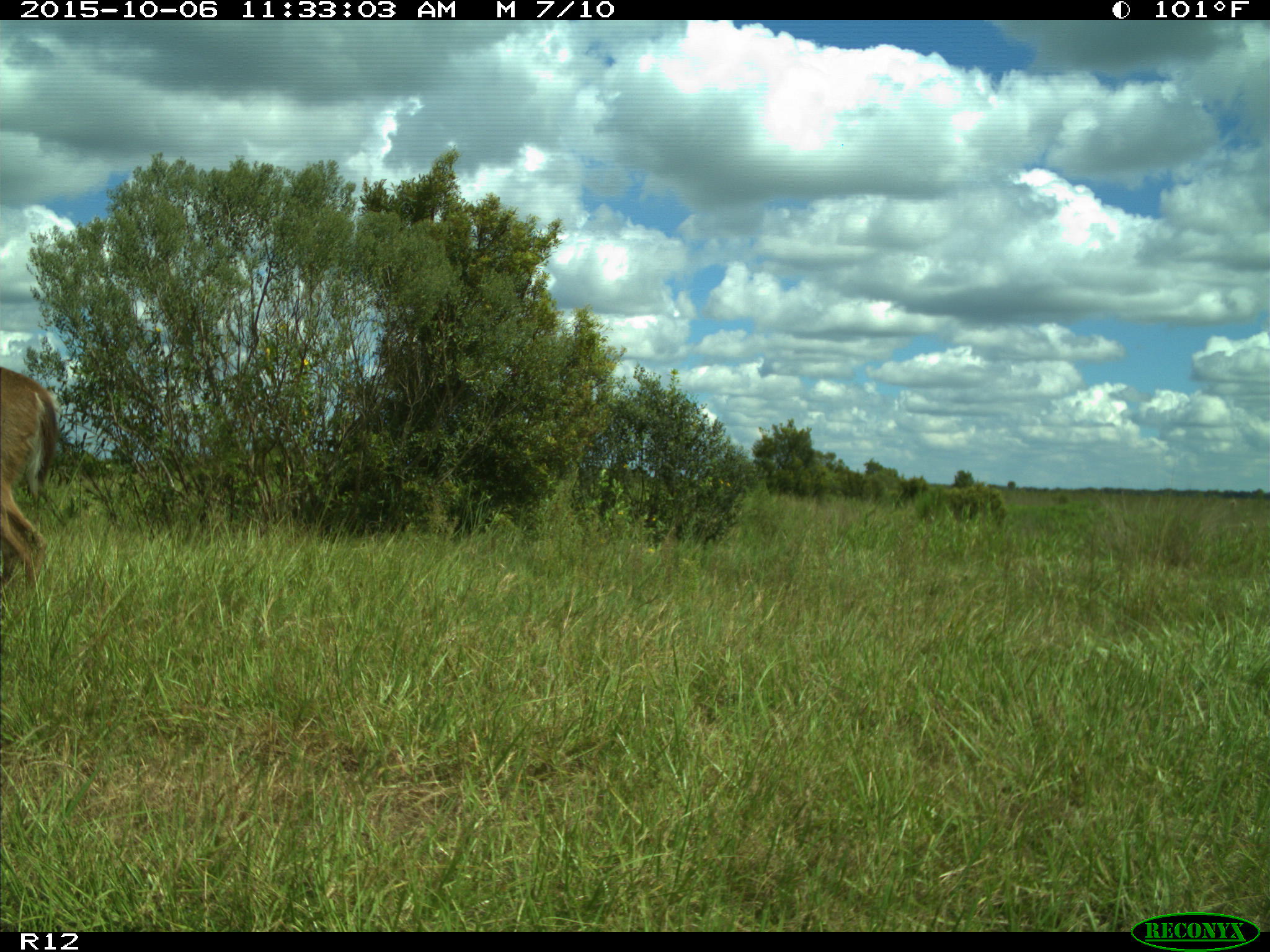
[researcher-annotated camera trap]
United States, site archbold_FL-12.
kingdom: Animalia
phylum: Chordata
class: Mammalia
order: Artiodactyla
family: Cervidae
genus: Odocoileus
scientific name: Odocoileus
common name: deer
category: unidentified deer